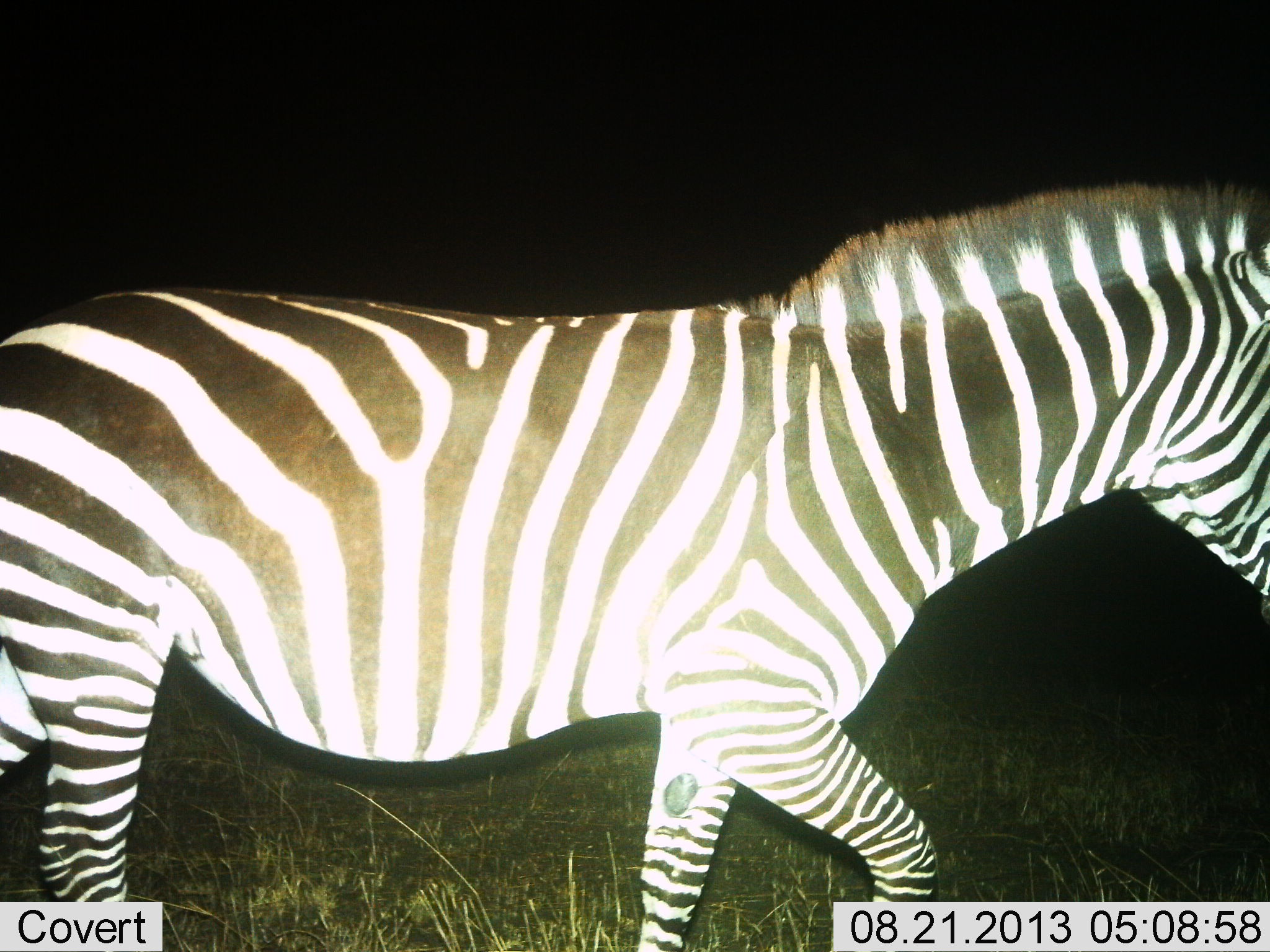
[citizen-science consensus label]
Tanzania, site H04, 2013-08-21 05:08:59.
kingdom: Animalia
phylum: Chordata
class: Mammalia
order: Perissodactyla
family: Equidae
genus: Equus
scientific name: Equus quagga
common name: plains zebra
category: zebra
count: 1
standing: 8%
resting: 0%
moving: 92%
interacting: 0%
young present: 0%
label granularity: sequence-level